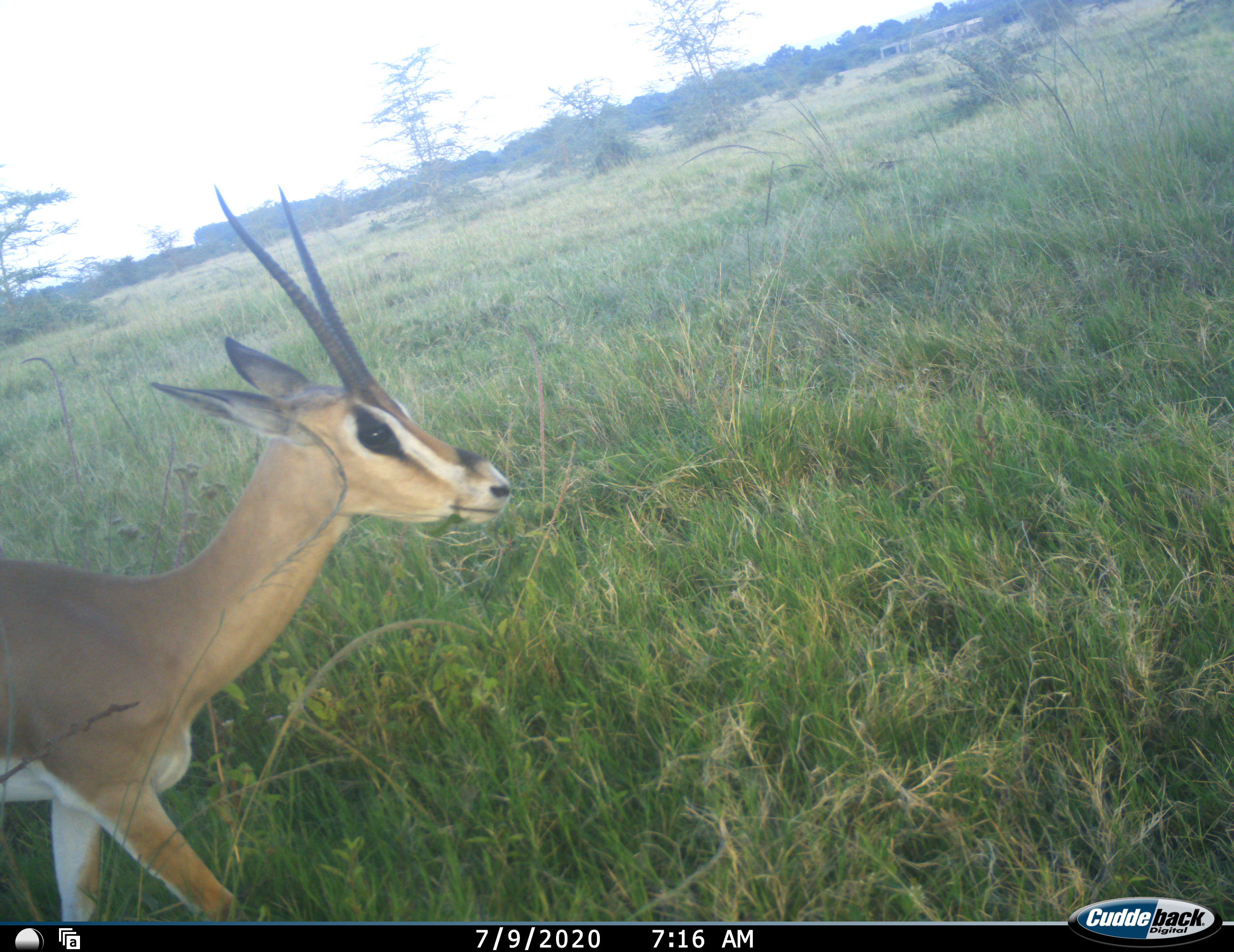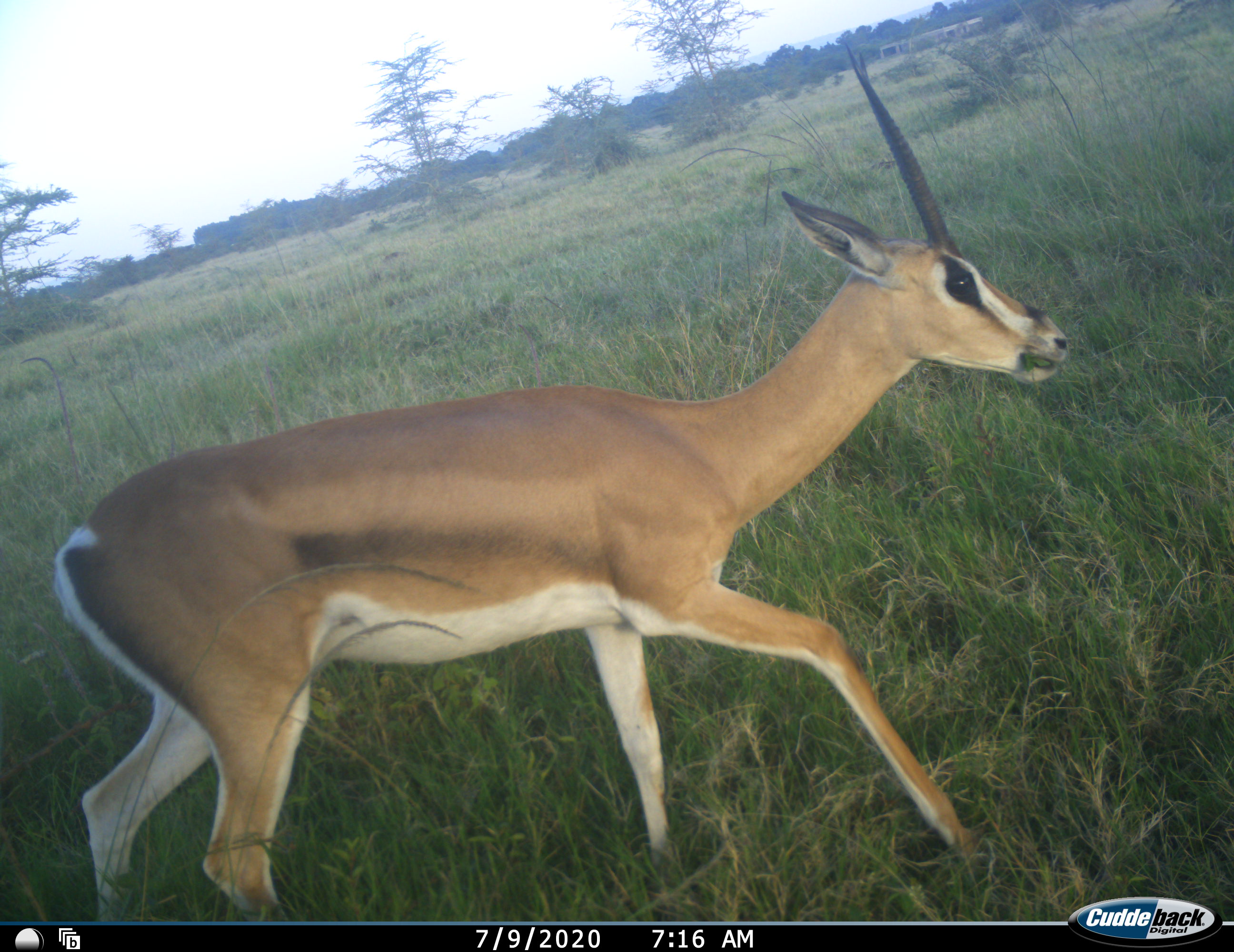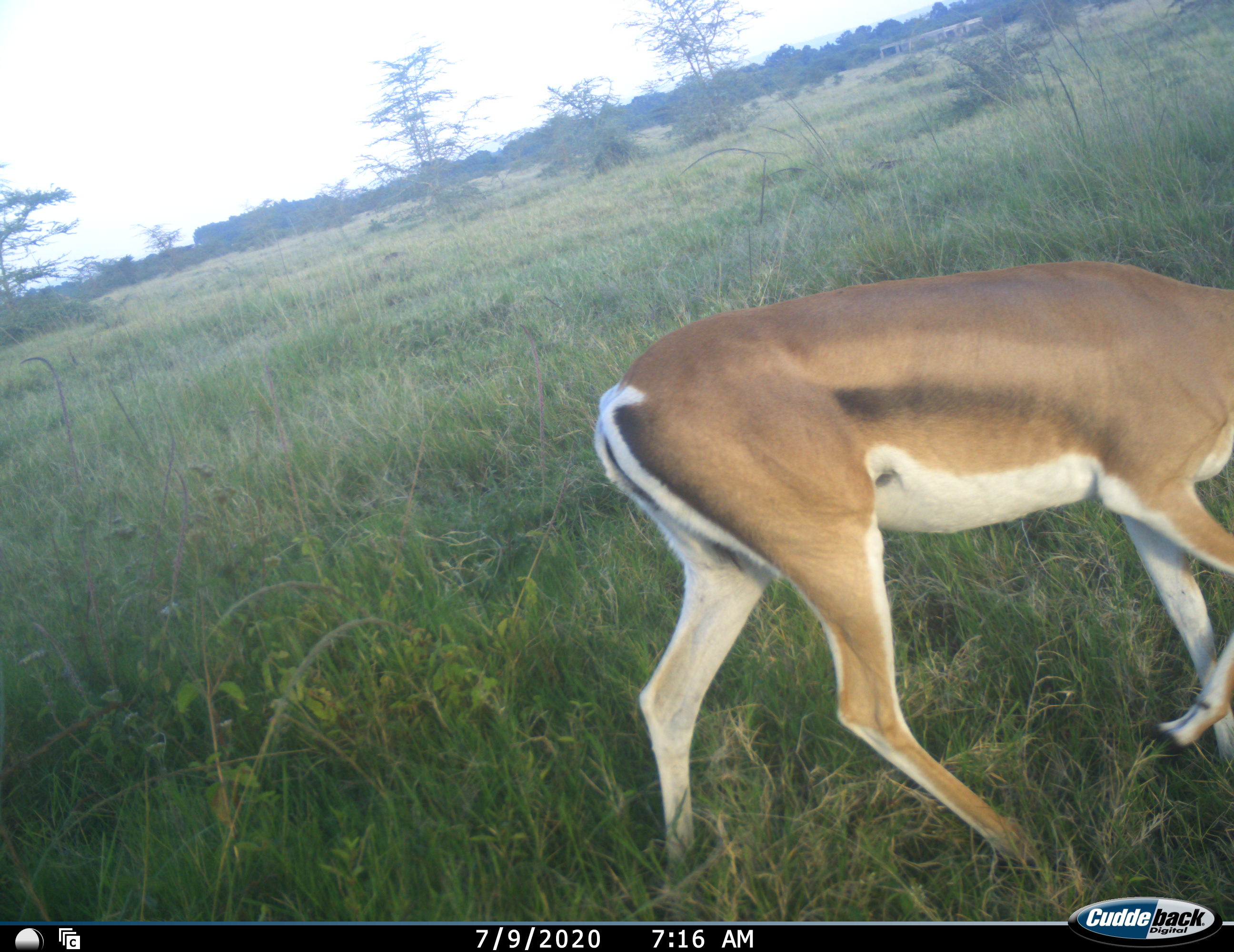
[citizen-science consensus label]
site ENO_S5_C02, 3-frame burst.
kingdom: Animalia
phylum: Chordata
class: Mammalia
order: Artiodactyla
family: Bovidae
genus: Nanger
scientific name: Nanger granti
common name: grant's gazelle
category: gazellegrants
Gazellegrants (grant's gazelle) (Nanger granti), count 1. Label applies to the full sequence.